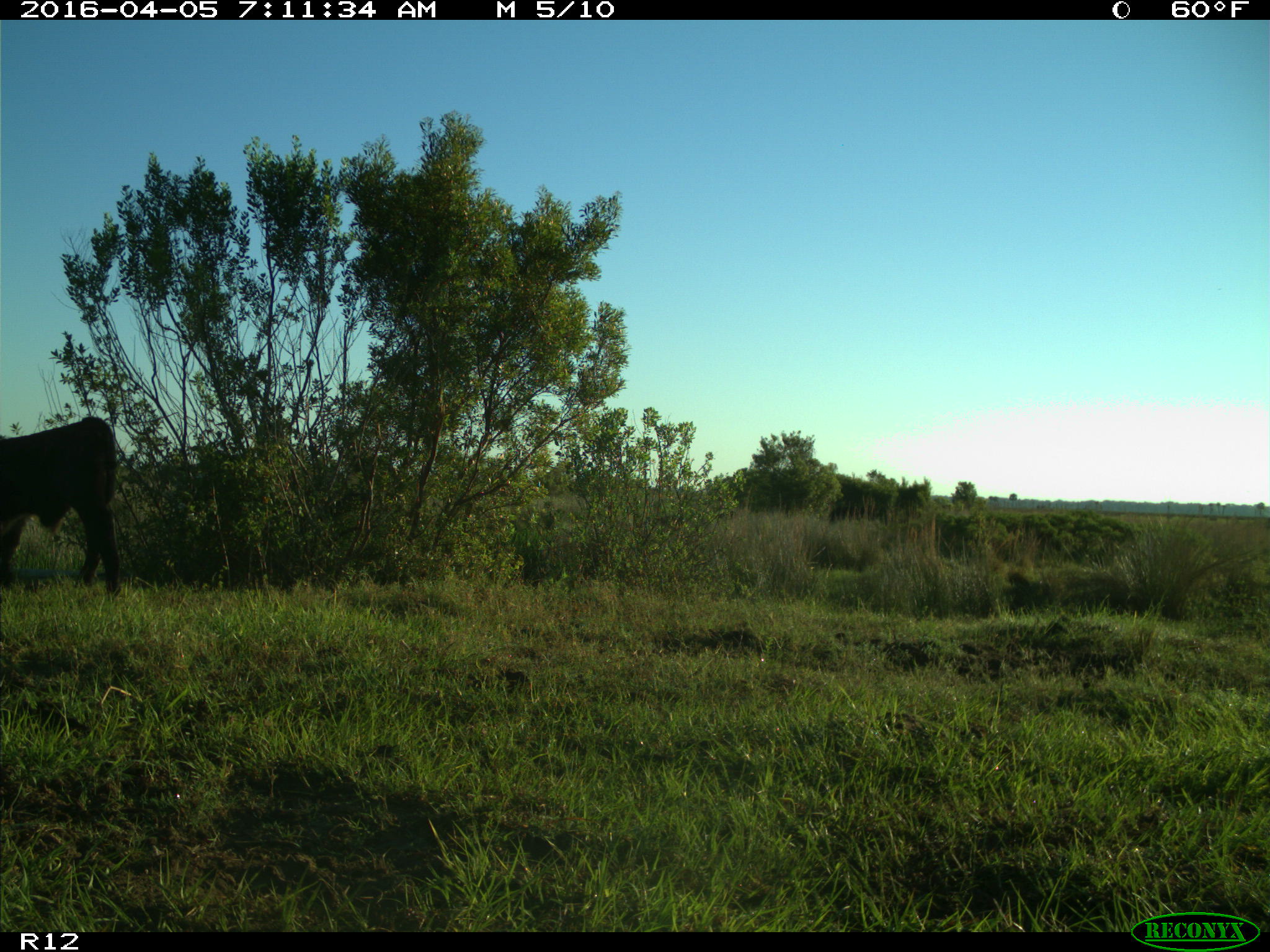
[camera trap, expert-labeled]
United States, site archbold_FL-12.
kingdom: Animalia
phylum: Chordata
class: Mammalia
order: Artiodactyla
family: Bovidae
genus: Bos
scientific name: Bos taurus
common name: domestic cow